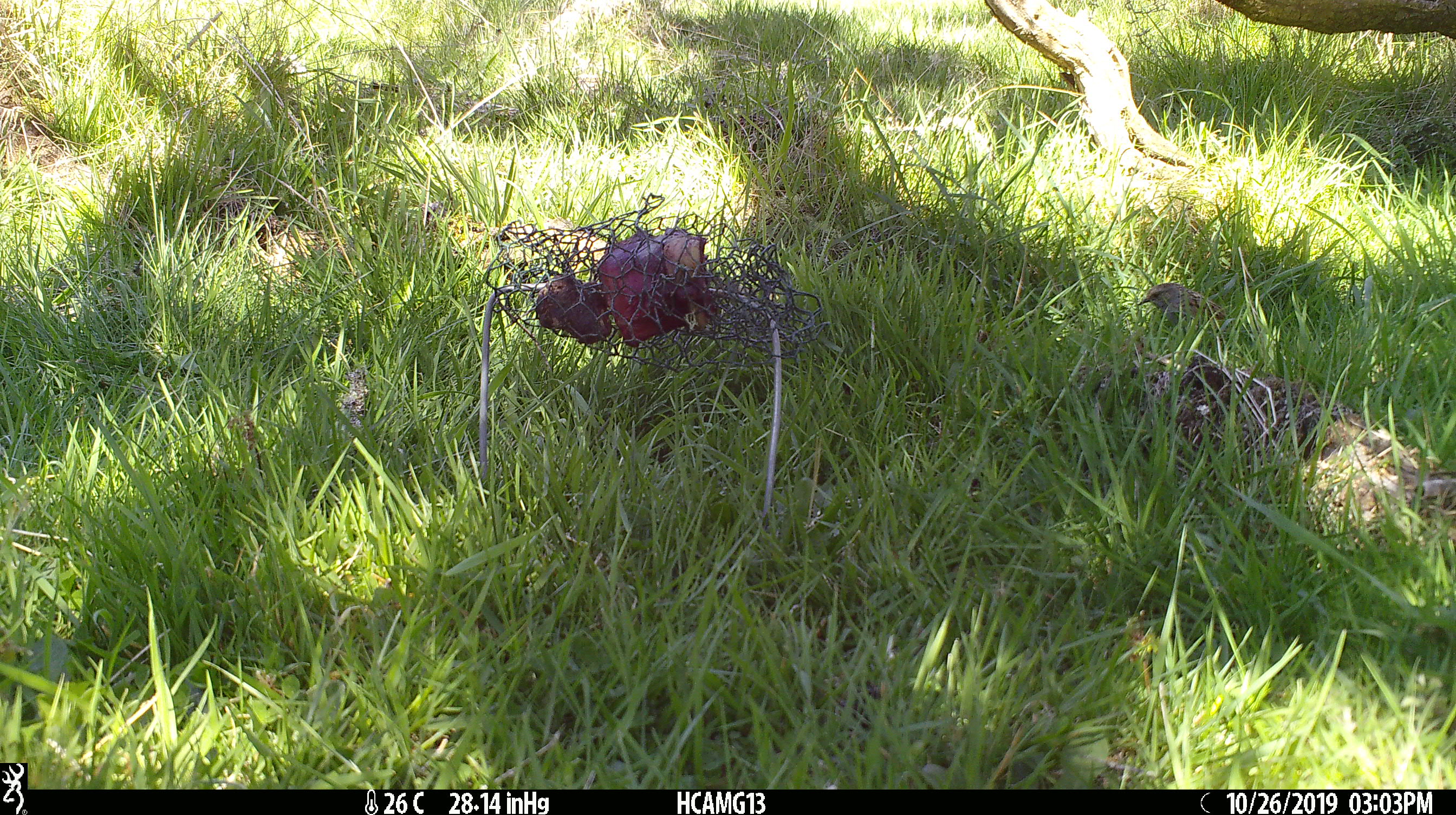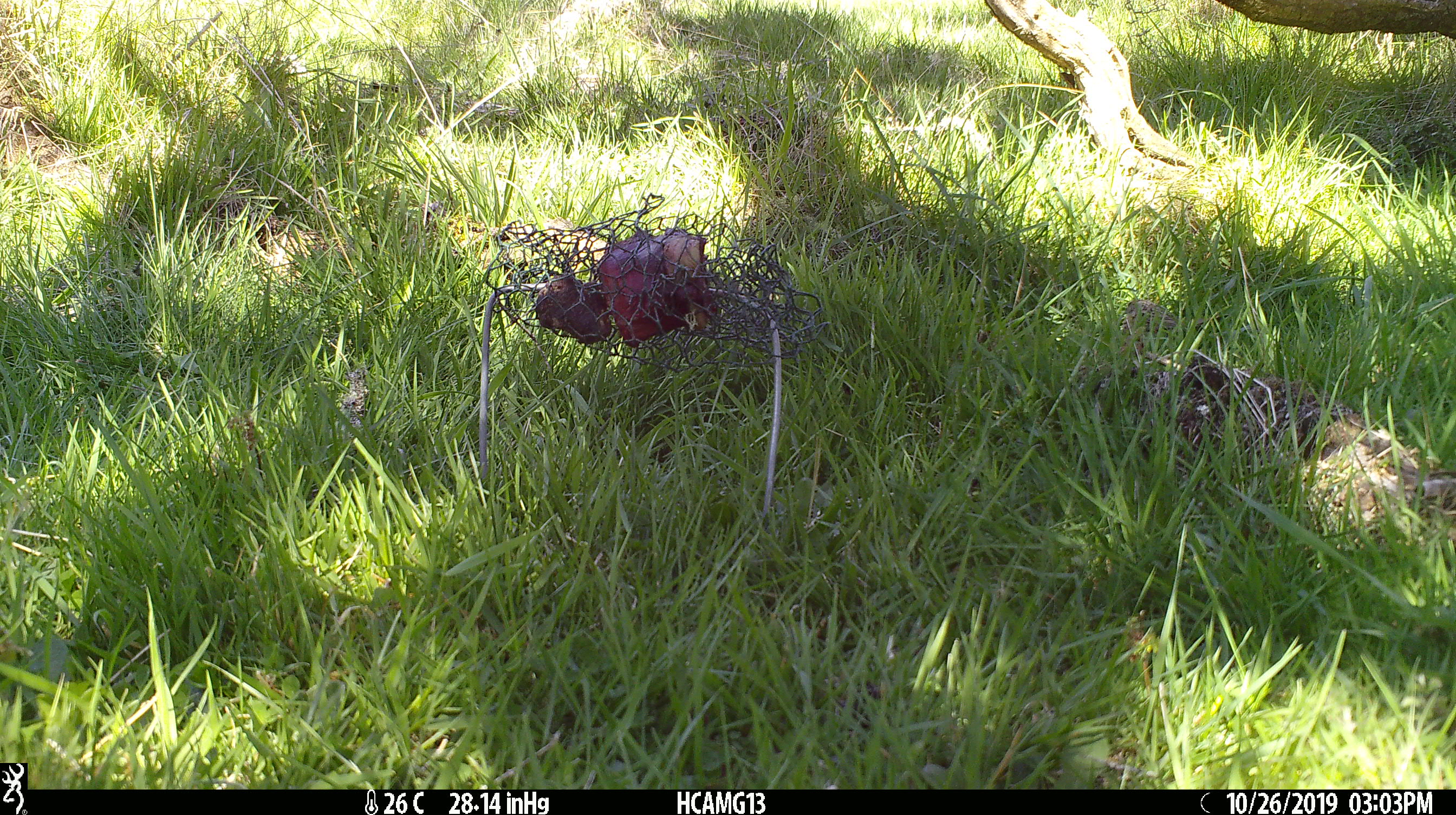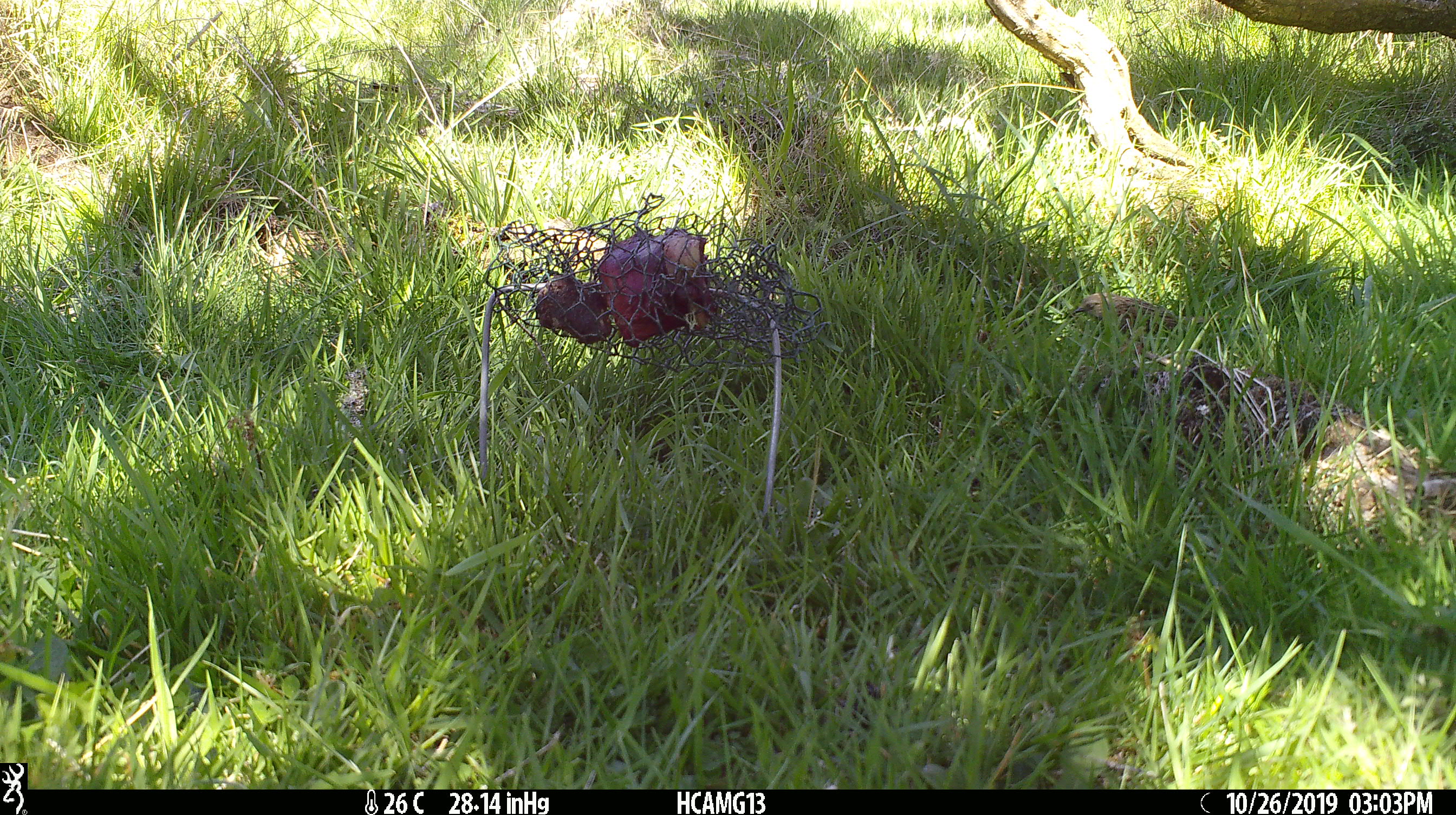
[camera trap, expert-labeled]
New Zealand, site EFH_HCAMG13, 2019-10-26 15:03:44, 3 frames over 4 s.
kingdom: Animalia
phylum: Chordata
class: Aves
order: Passeriformes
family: Prunellidae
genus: Prunella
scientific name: Prunella modularis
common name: dunnock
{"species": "dunnock (Prunella modularis)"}